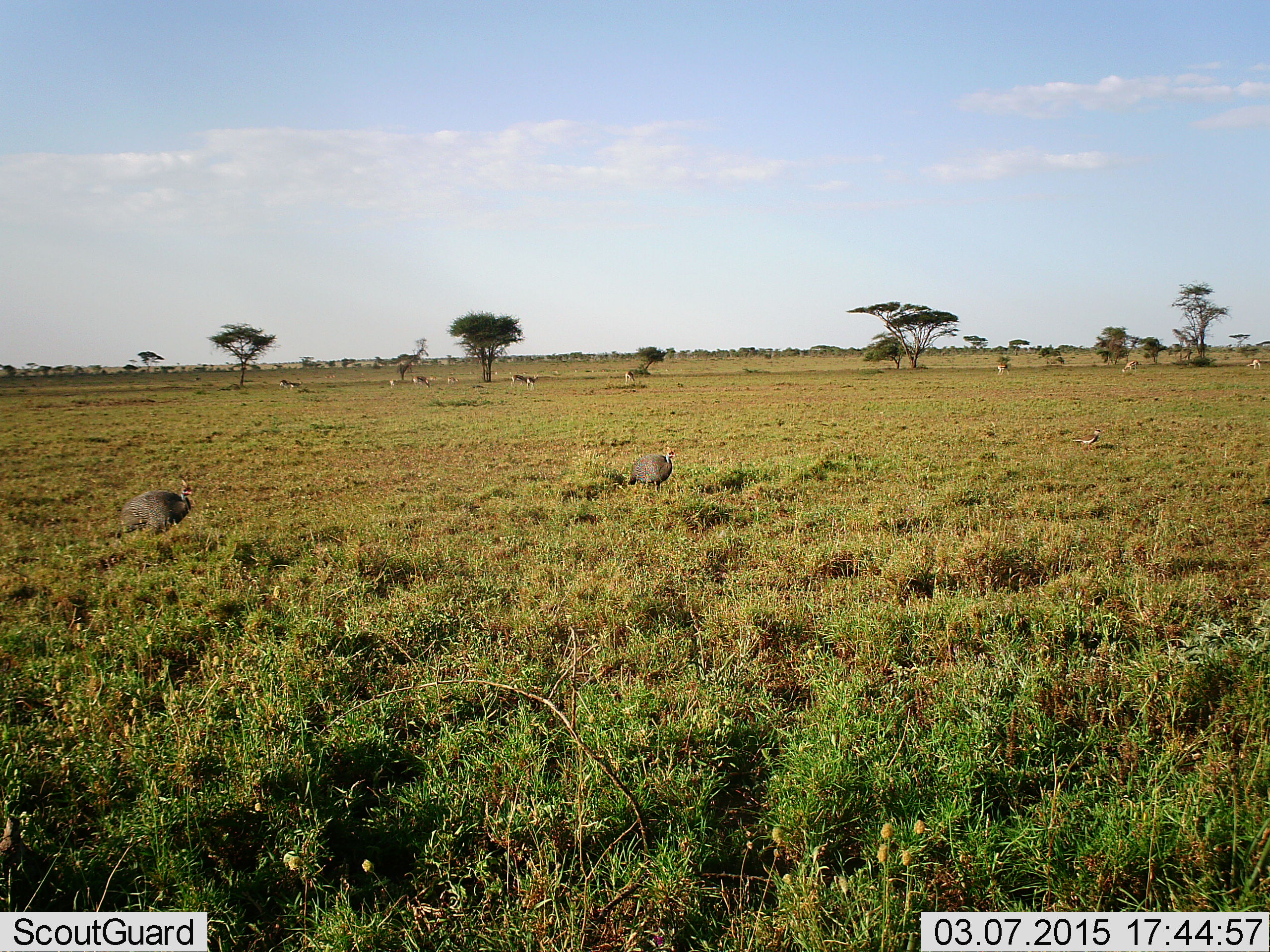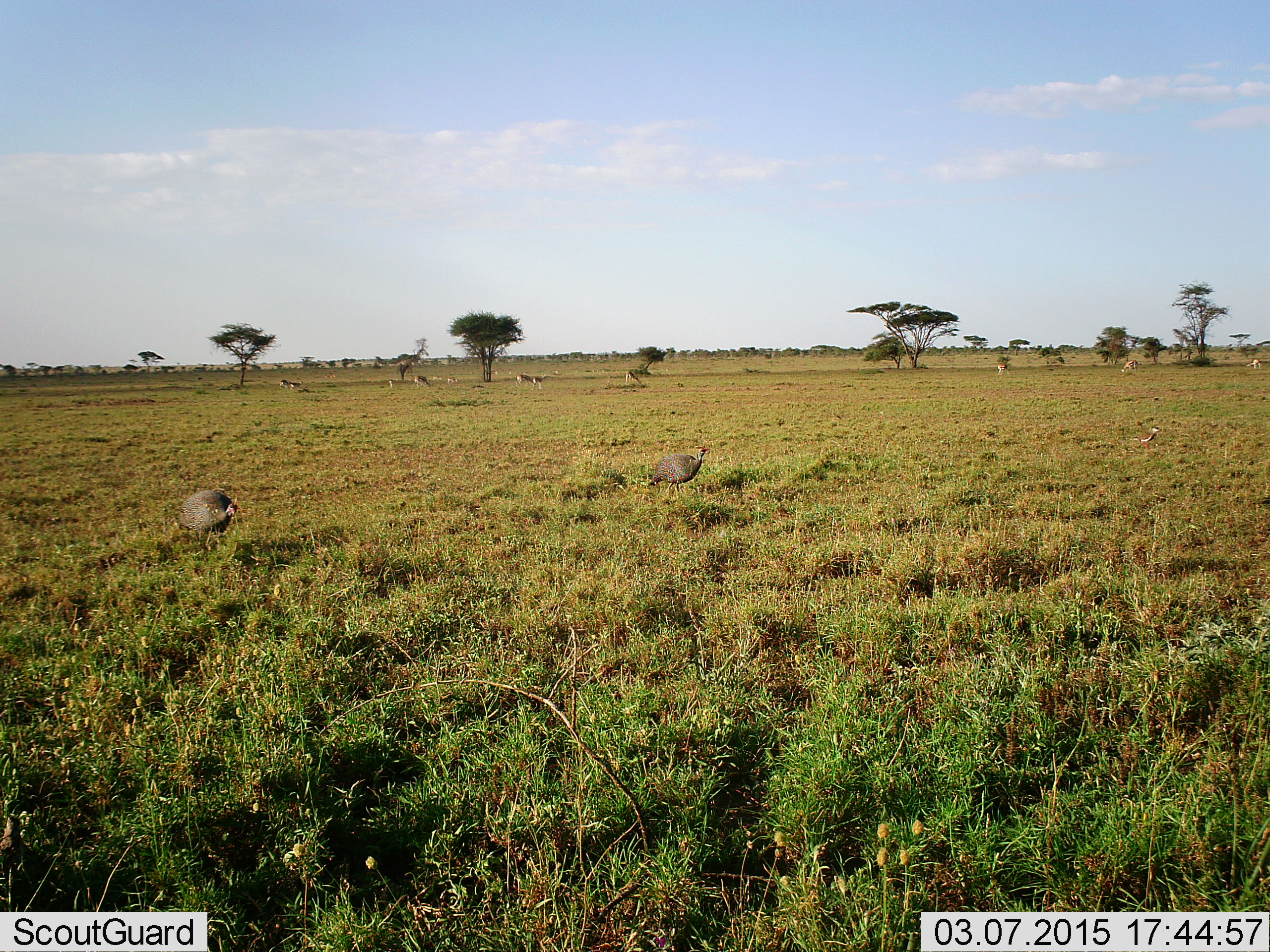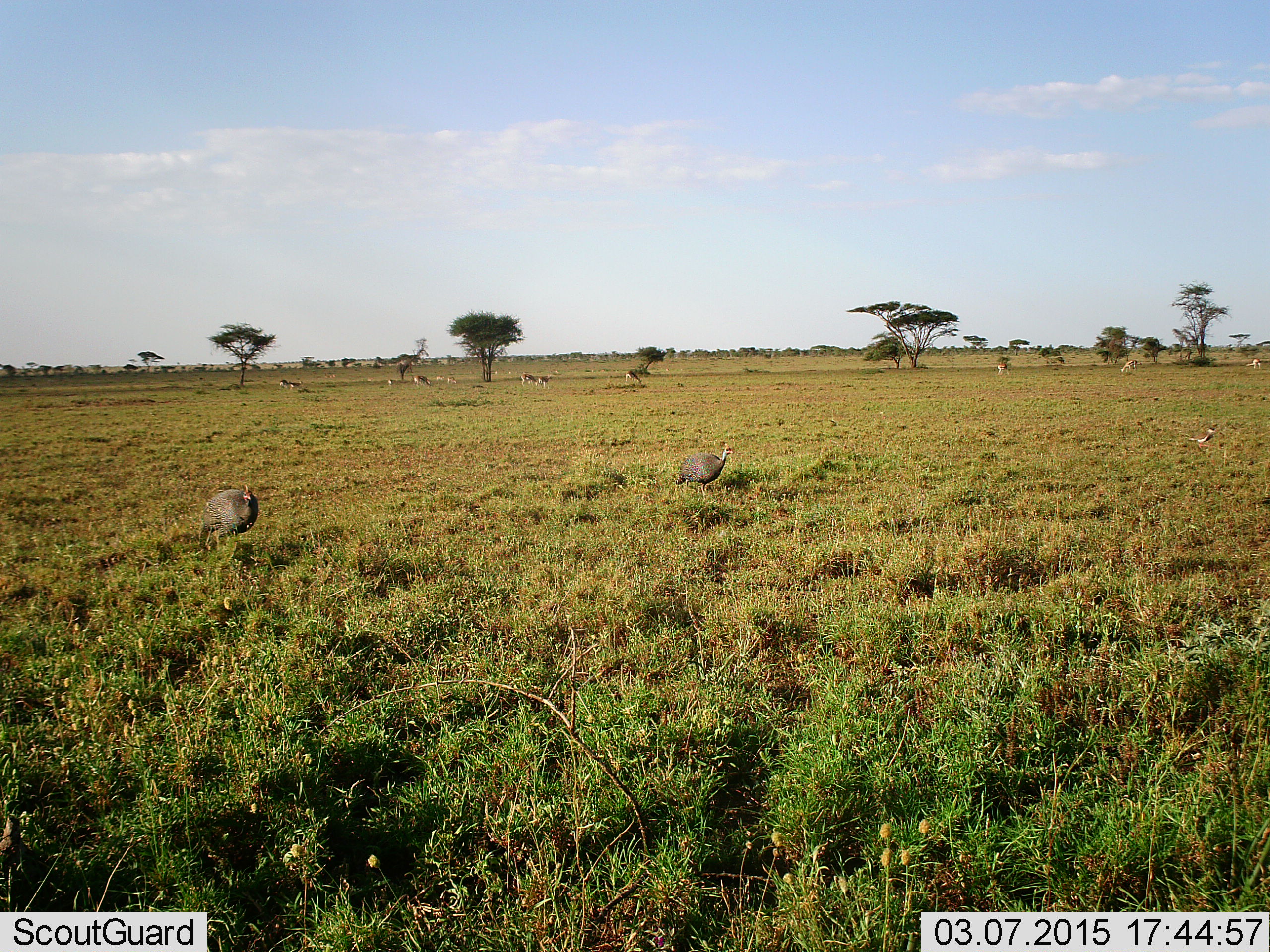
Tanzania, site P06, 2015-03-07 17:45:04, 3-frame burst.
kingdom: Animalia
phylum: Chordata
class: Aves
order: Galliformes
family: Numididae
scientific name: Numididae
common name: guinea fowl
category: guineafowl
Guineafowl (guinea fowl) (Numididae), count 2. Behavior (volunteer vote fractions): standing 12%, resting 0%, moving 94%, interacting 0%. Young present (vote fraction): 6%. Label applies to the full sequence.